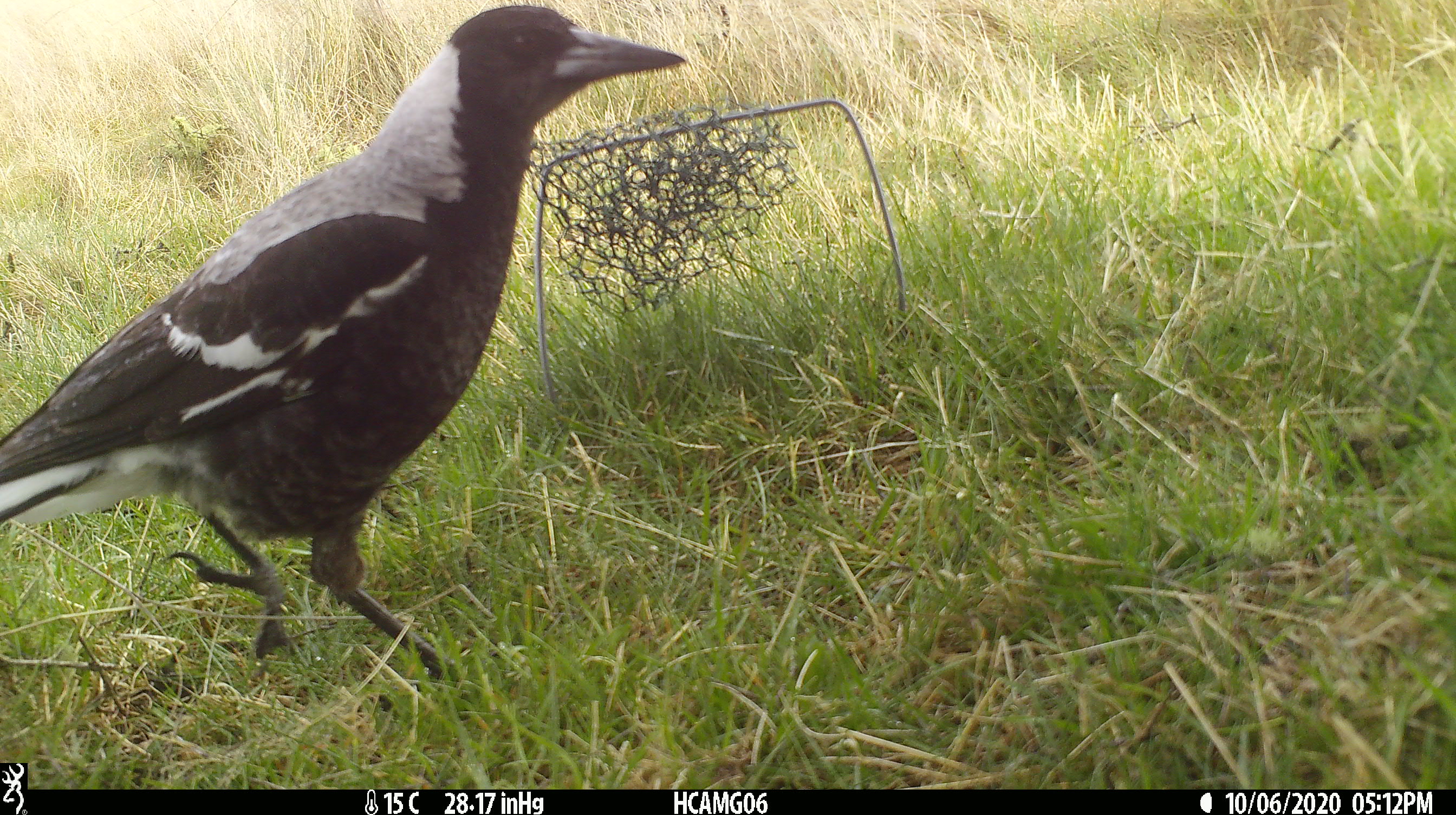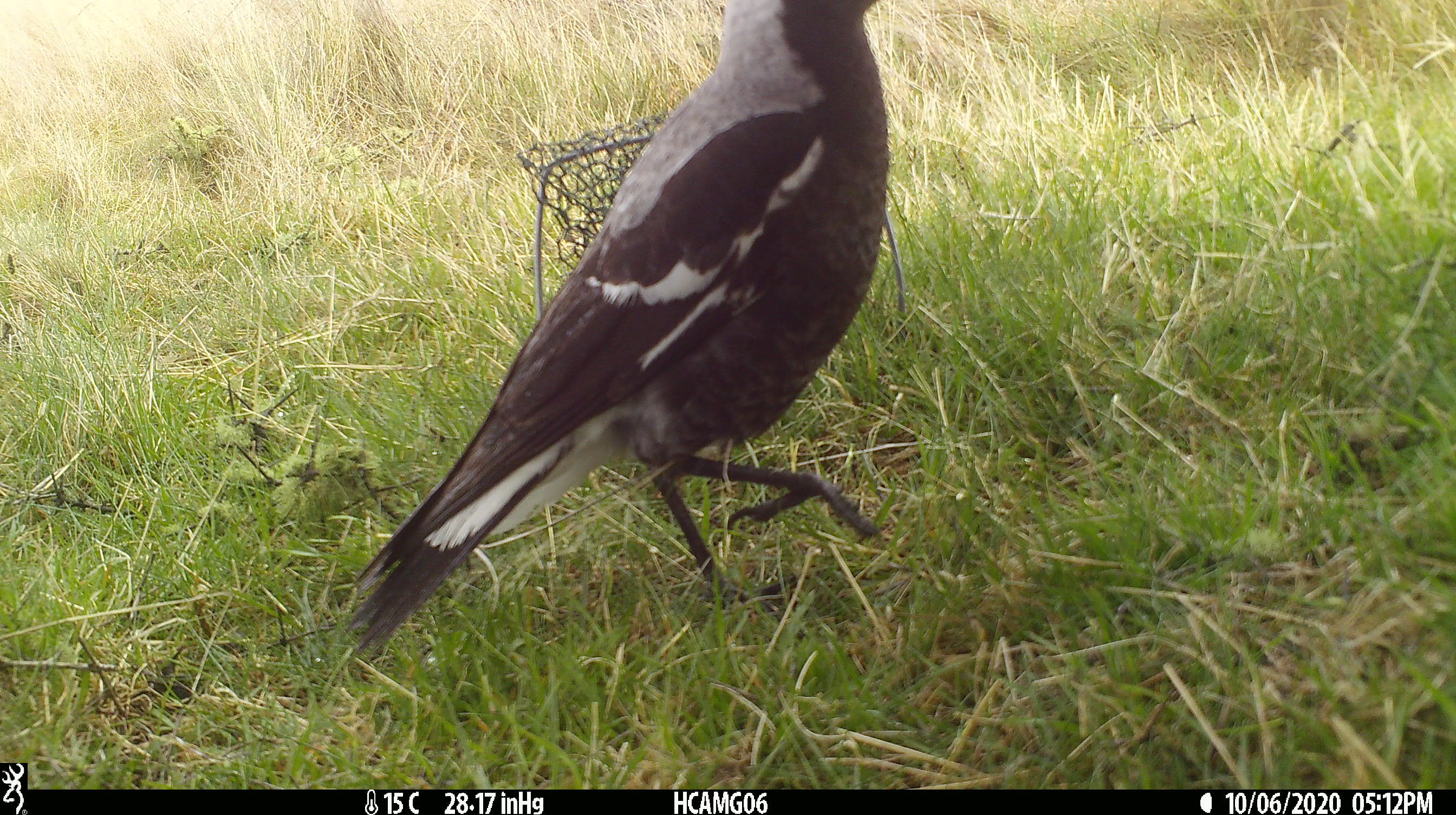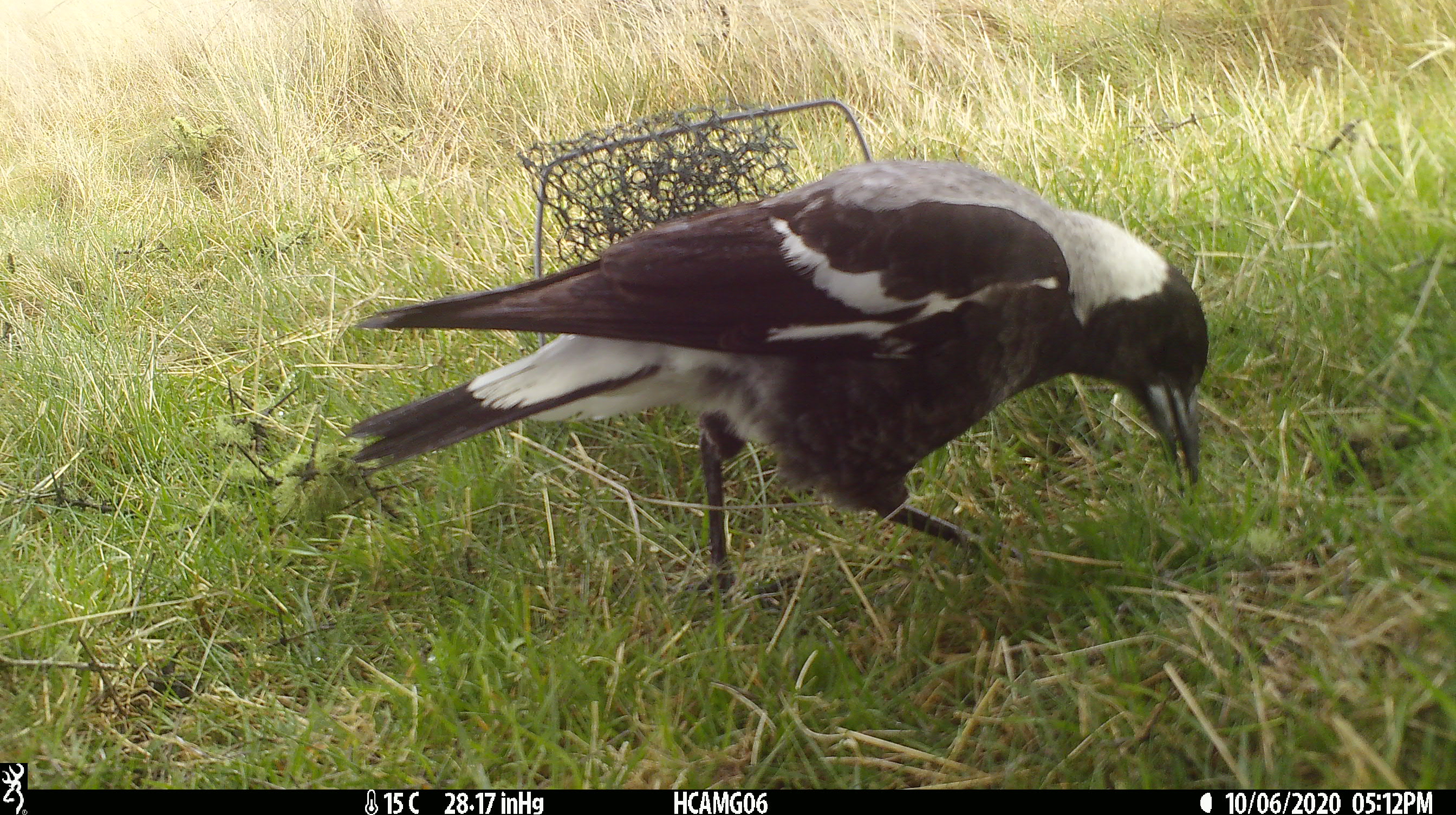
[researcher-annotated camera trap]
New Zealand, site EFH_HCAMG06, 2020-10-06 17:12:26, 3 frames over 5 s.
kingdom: Animalia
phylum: Chordata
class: Aves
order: Passeriformes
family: Artamidae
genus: Gymnorhina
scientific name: Gymnorhina tibicen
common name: australian magpie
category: magpie